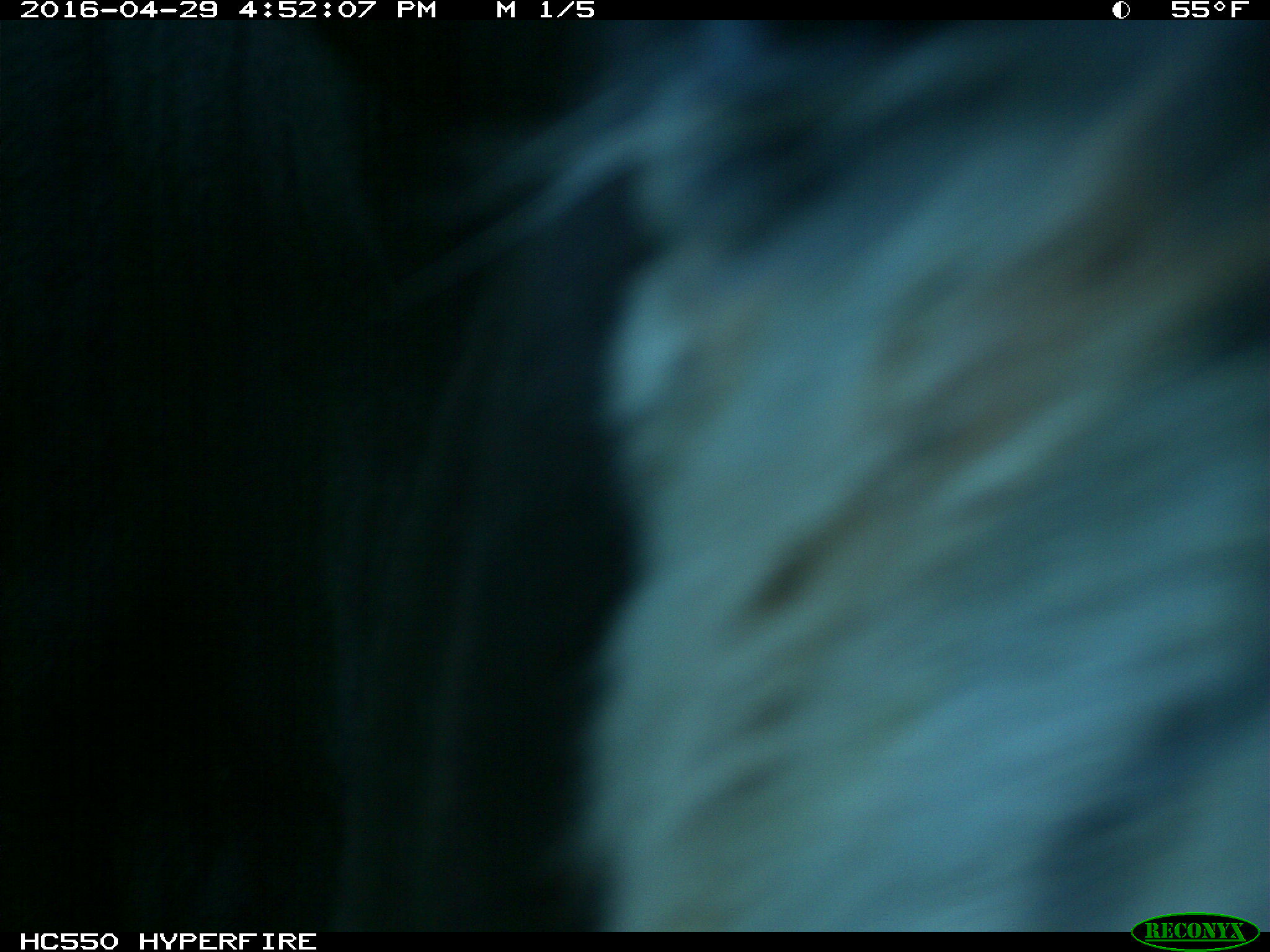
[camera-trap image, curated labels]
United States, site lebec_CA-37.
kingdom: Animalia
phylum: Chordata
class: Mammalia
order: Artiodactyla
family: Bovidae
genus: Bos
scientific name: Bos taurus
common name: domestic cow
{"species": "Bos taurus (domestic cow)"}